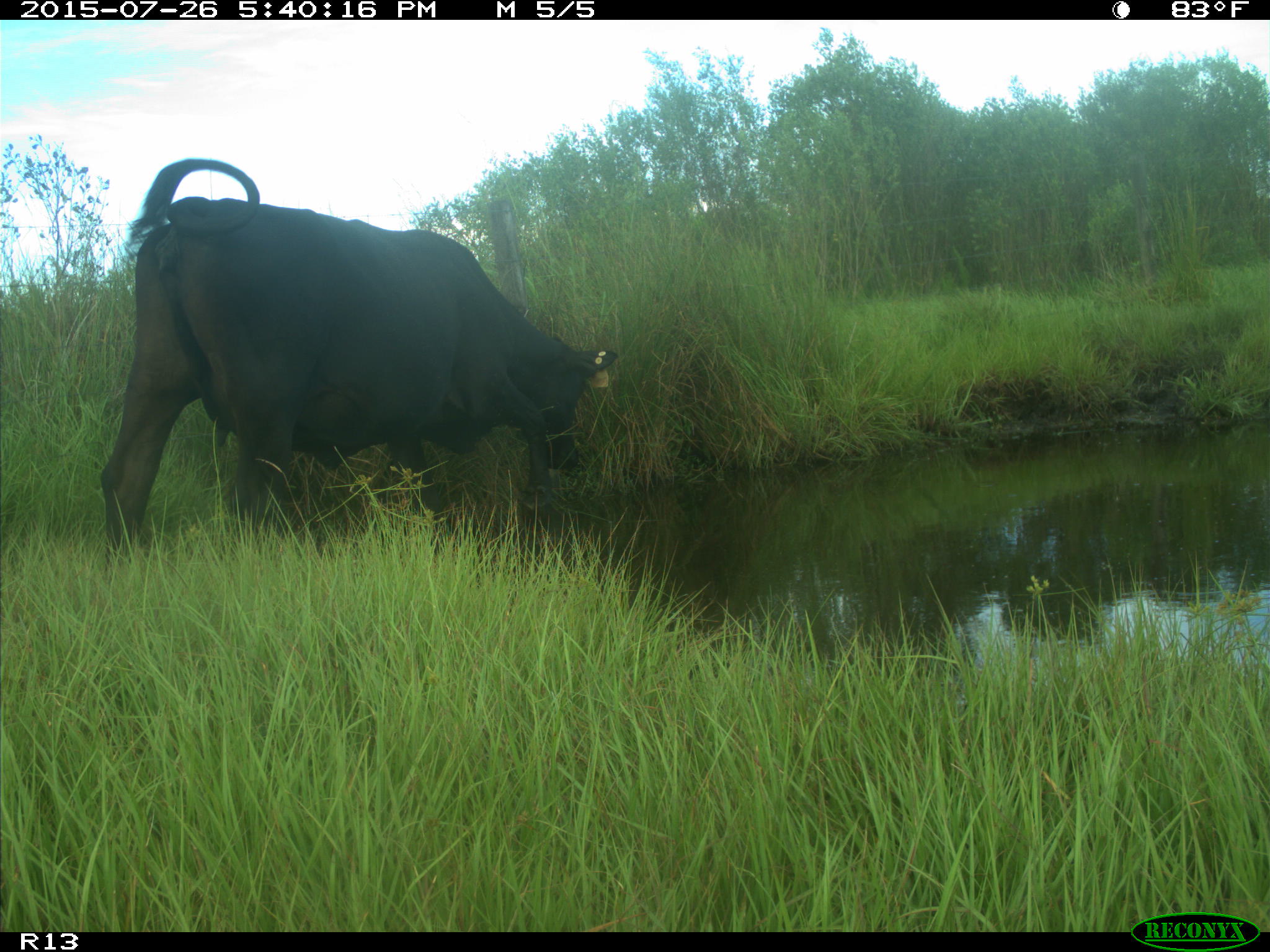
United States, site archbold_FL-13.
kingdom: Animalia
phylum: Chordata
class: Mammalia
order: Artiodactyla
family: Bovidae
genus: Bos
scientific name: Bos taurus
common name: domestic cow